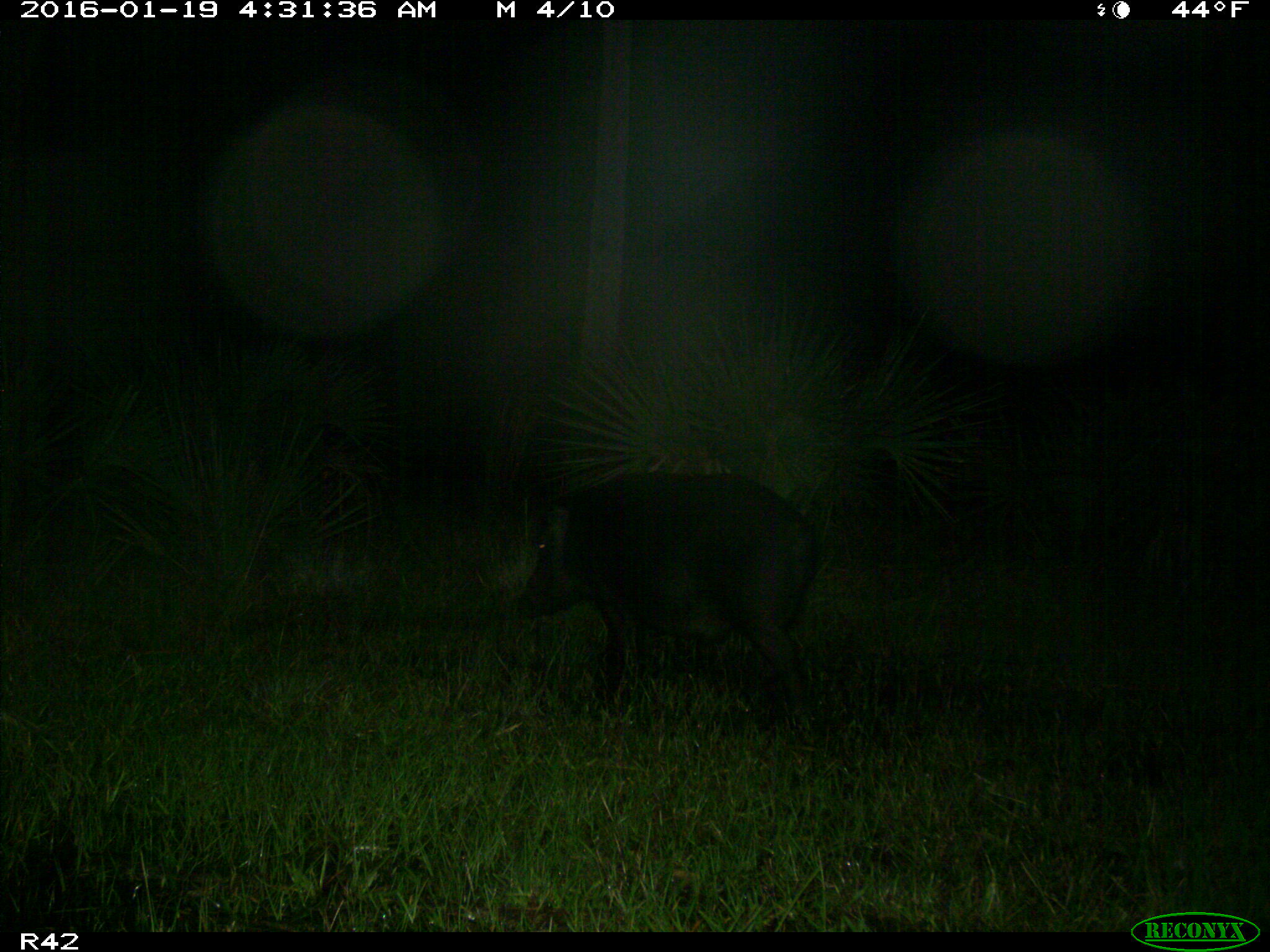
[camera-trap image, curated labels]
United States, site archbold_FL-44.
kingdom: Animalia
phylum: Chordata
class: Mammalia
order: Artiodactyla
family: Suidae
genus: Sus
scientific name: Sus scrofa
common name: wild boar